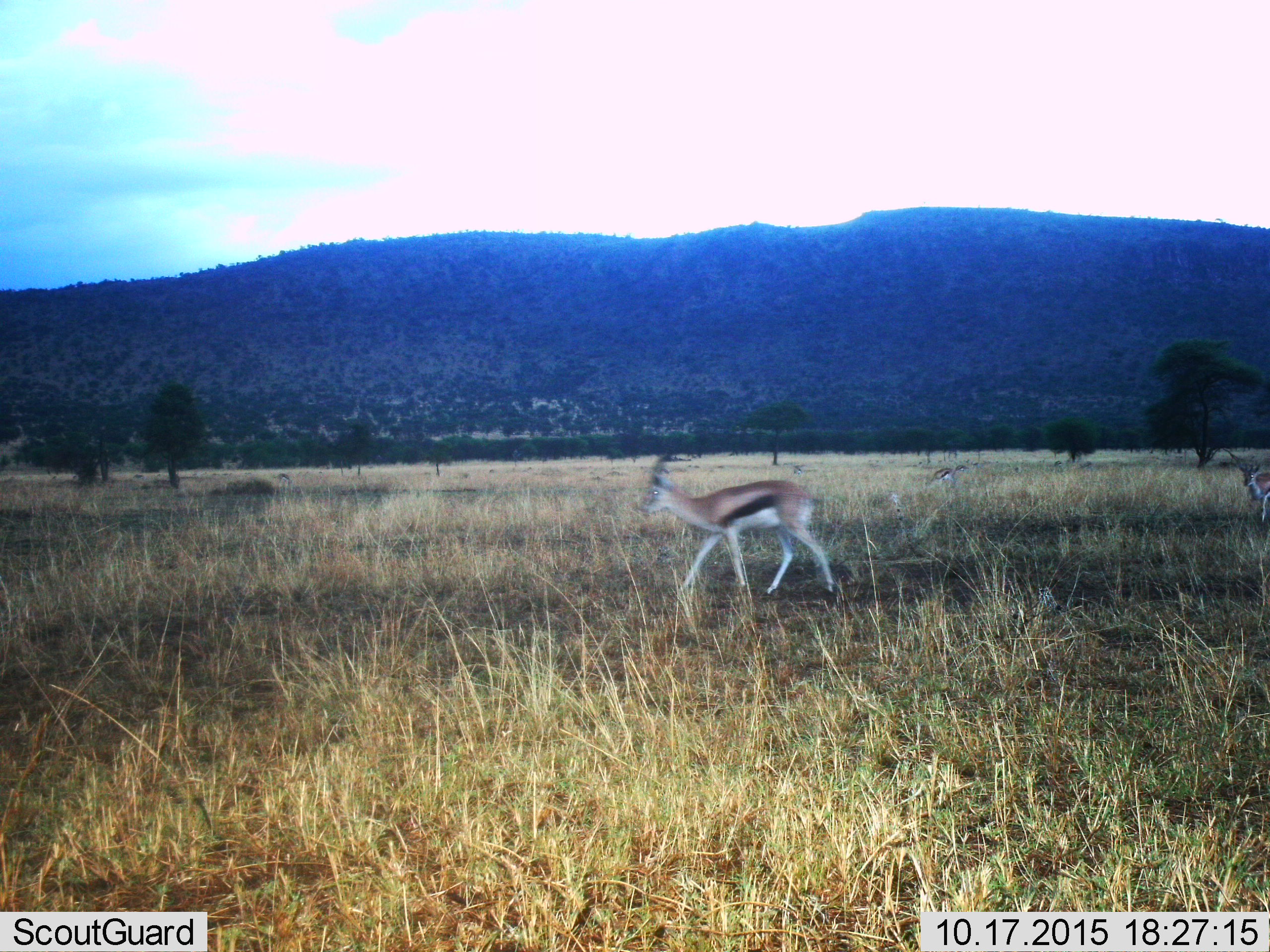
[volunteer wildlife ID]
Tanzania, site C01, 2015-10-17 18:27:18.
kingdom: Animalia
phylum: Chordata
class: Mammalia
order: Artiodactyla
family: Bovidae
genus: Eudorcas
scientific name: Eudorcas thomsonii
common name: thomson's gazelle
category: gazellethomsons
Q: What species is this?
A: Gazellethomsons (thomson's gazelle) (Eudorcas thomsonii).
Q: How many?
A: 5.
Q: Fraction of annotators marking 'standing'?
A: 42%.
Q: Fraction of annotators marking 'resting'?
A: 5%.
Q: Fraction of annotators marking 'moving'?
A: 100%.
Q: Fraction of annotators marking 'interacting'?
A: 0%.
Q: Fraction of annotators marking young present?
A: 0%.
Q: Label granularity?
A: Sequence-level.